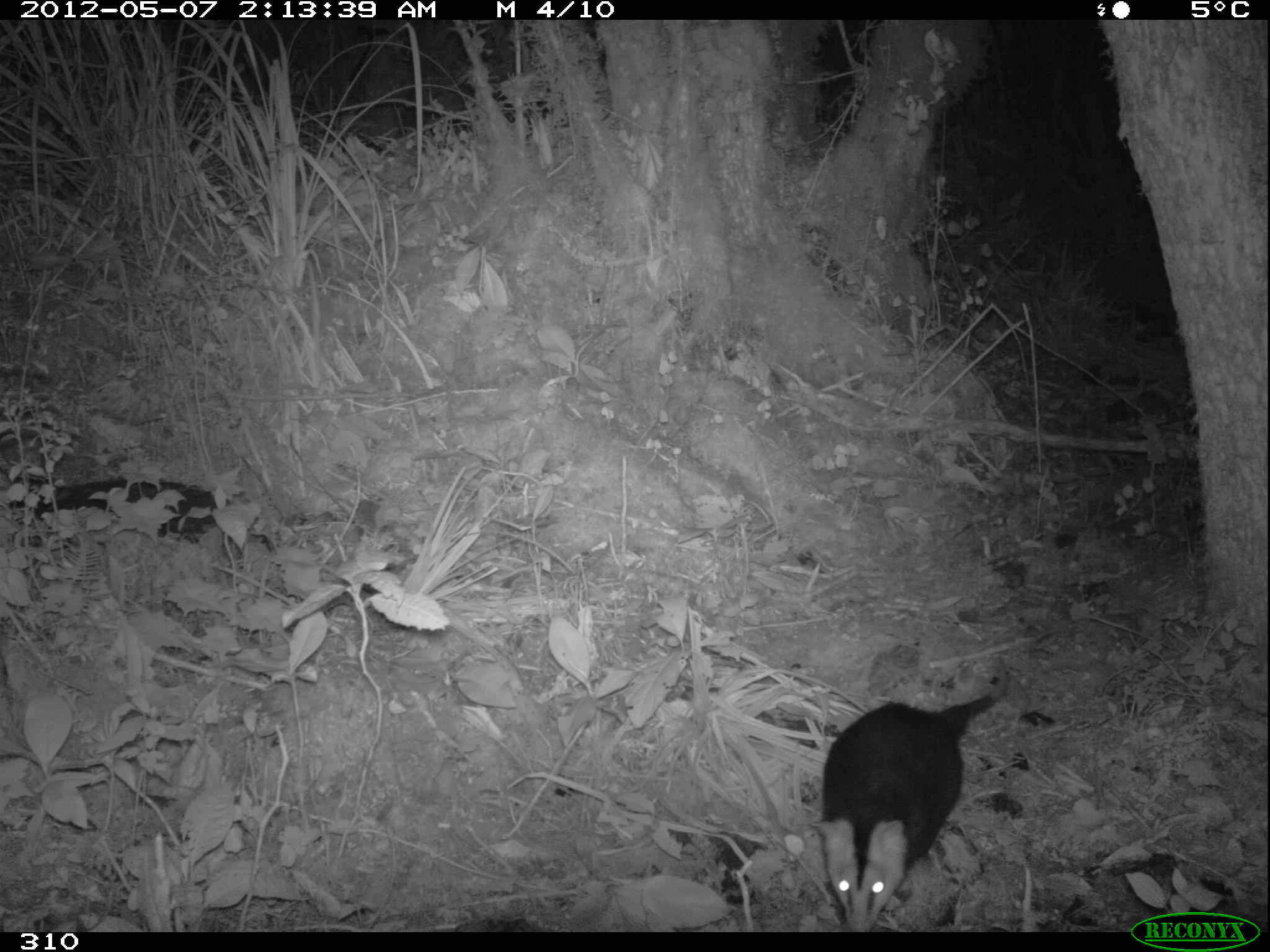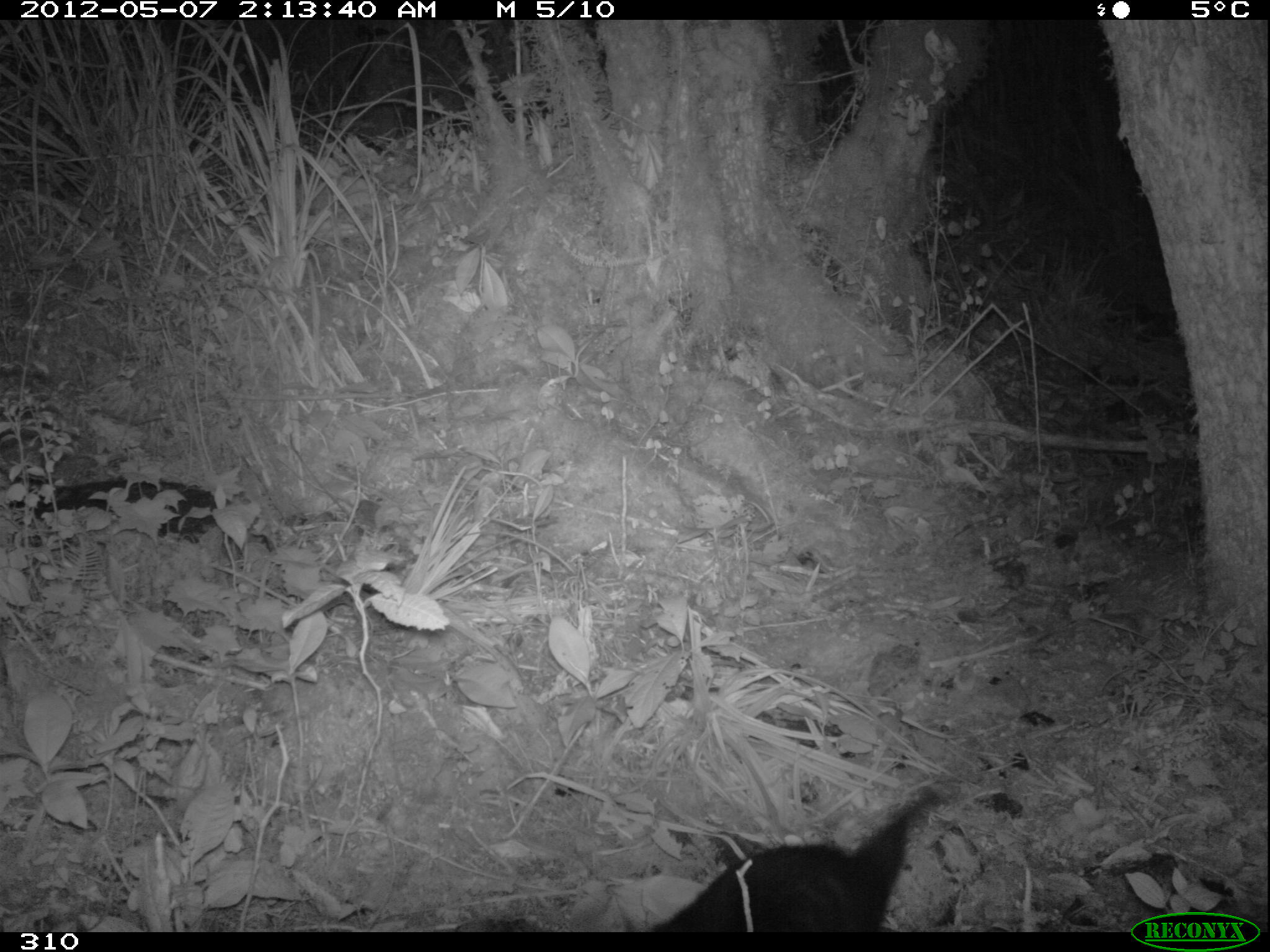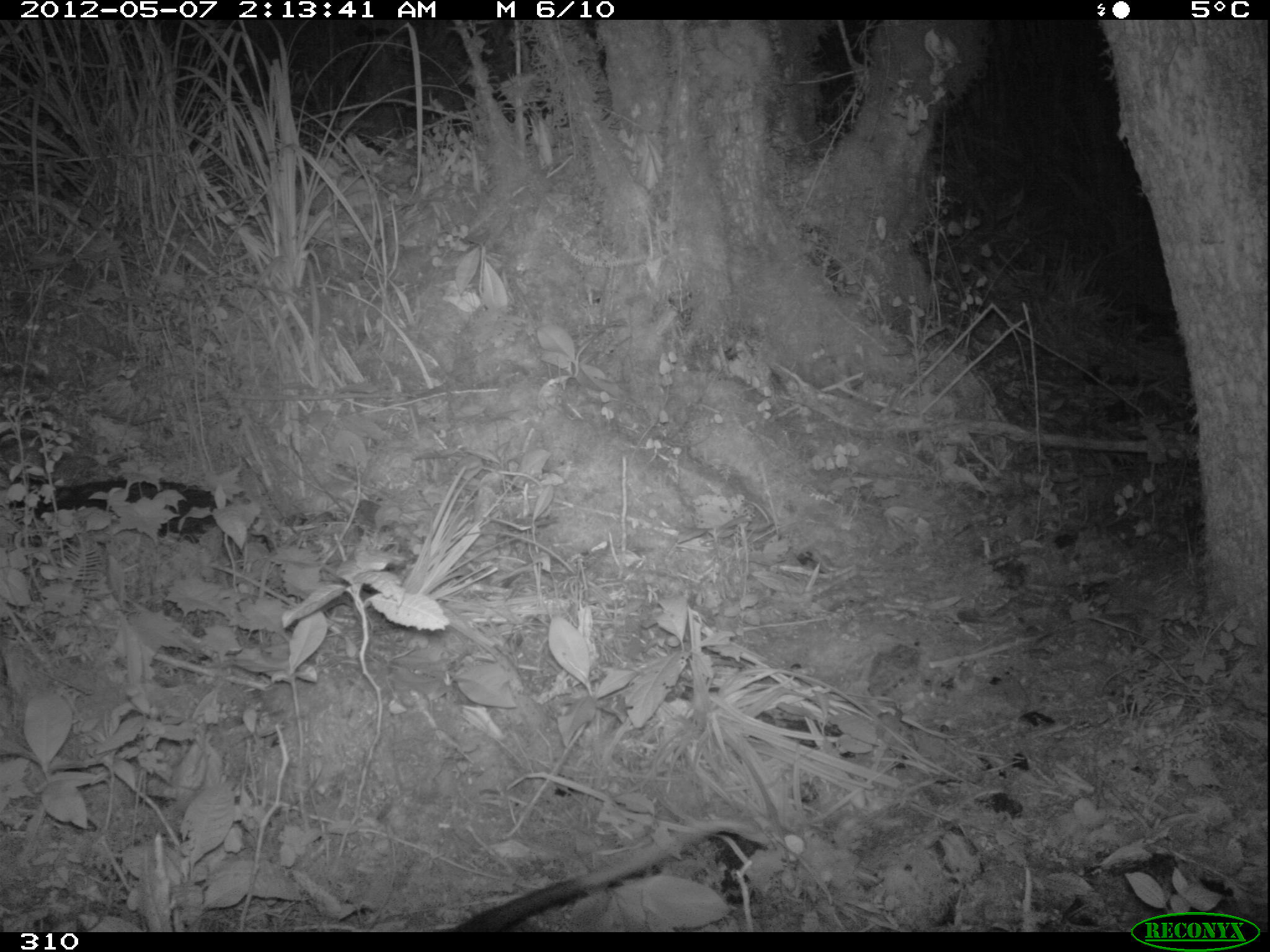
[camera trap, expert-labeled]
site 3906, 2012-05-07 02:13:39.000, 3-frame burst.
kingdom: Animalia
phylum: Chordata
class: Mammalia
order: Didelphimorphia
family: Didelphidae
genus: Didelphis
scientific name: Didelphis pernigra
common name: andean white-eared opossum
Didelphis pernigra (andean white-eared opossum).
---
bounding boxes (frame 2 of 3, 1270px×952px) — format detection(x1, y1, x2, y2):
didelphis pernigra: detection(652, 785, 940, 931)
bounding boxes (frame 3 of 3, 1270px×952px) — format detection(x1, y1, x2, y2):
didelphis pernigra: detection(444, 816, 745, 931)